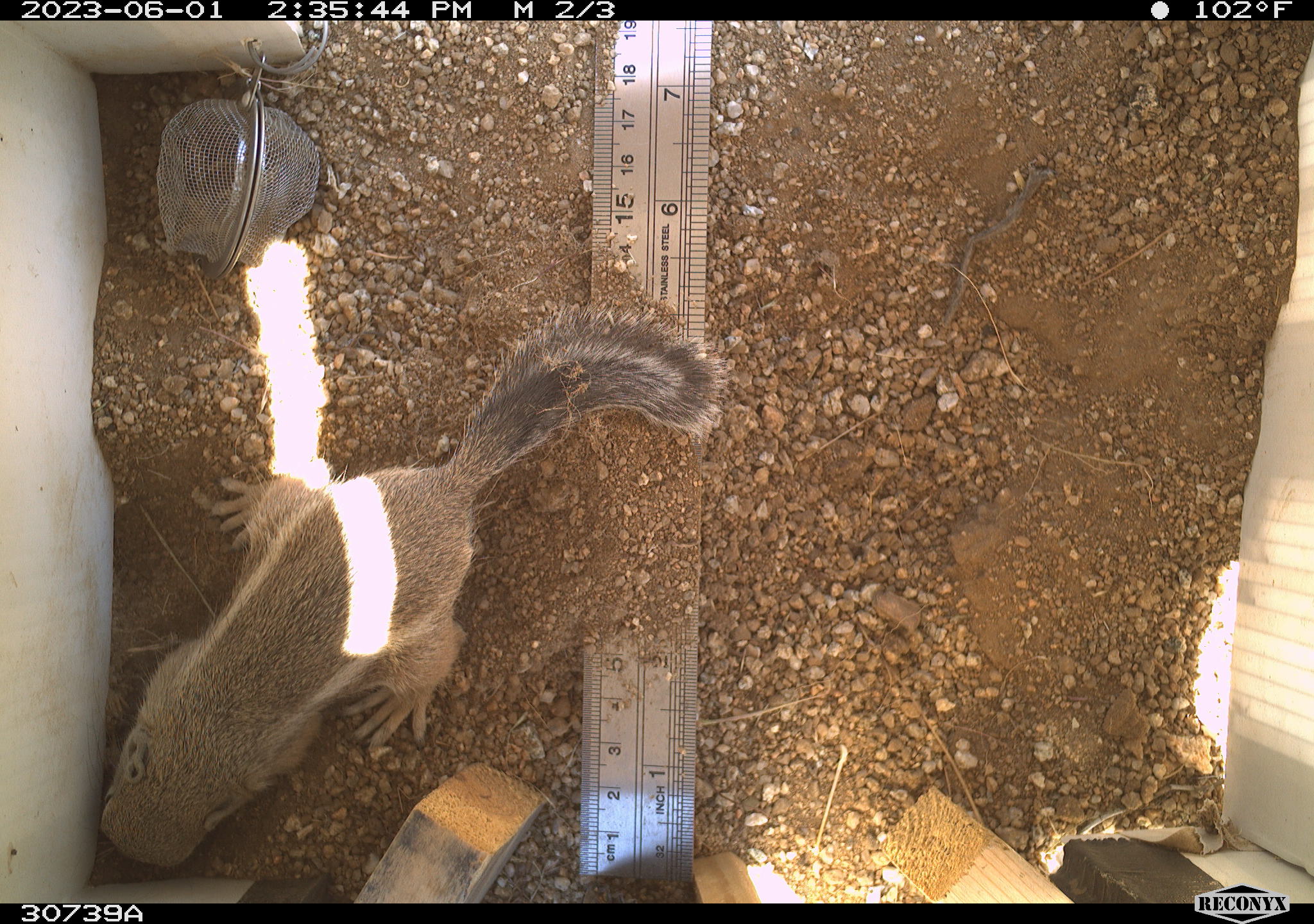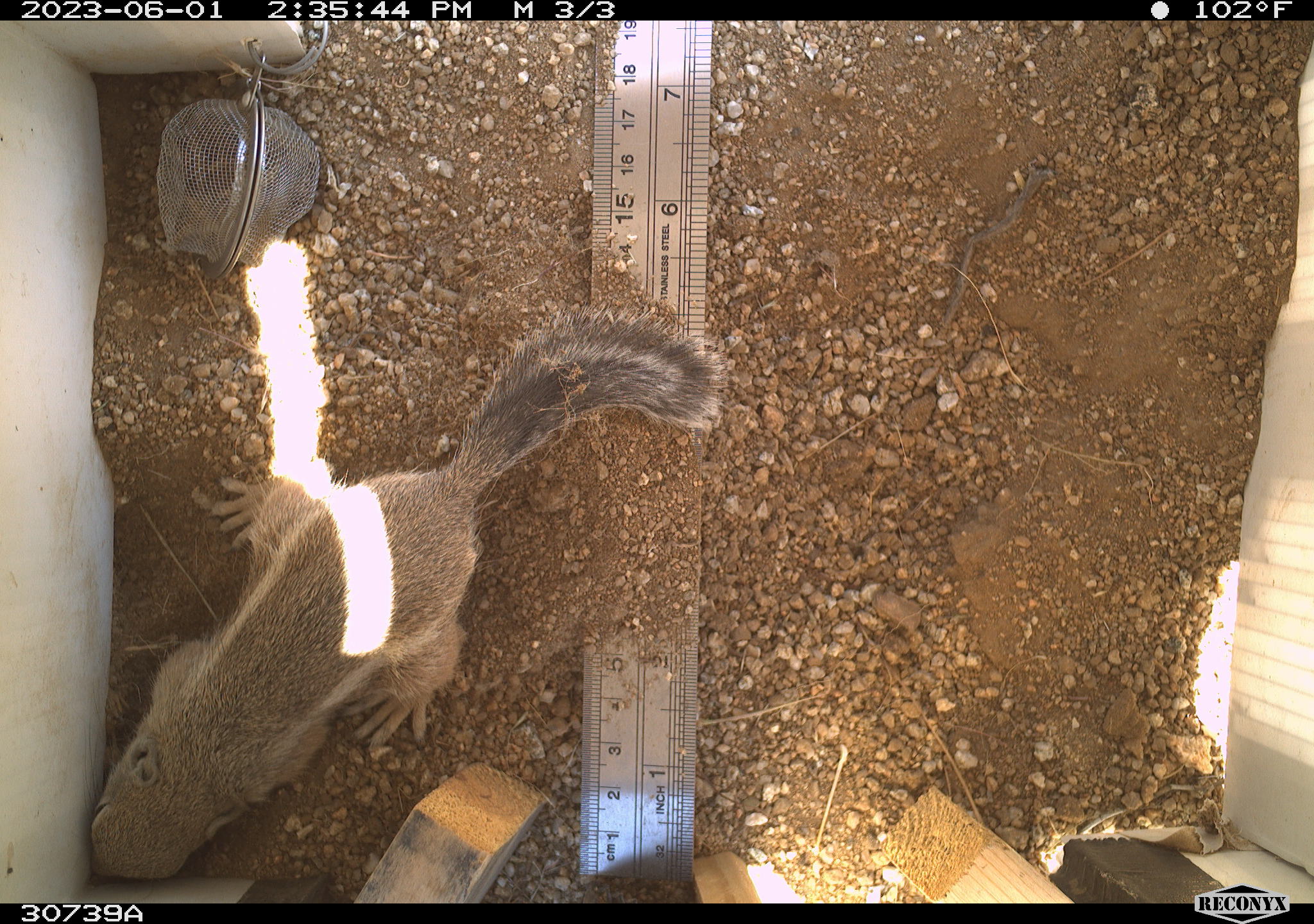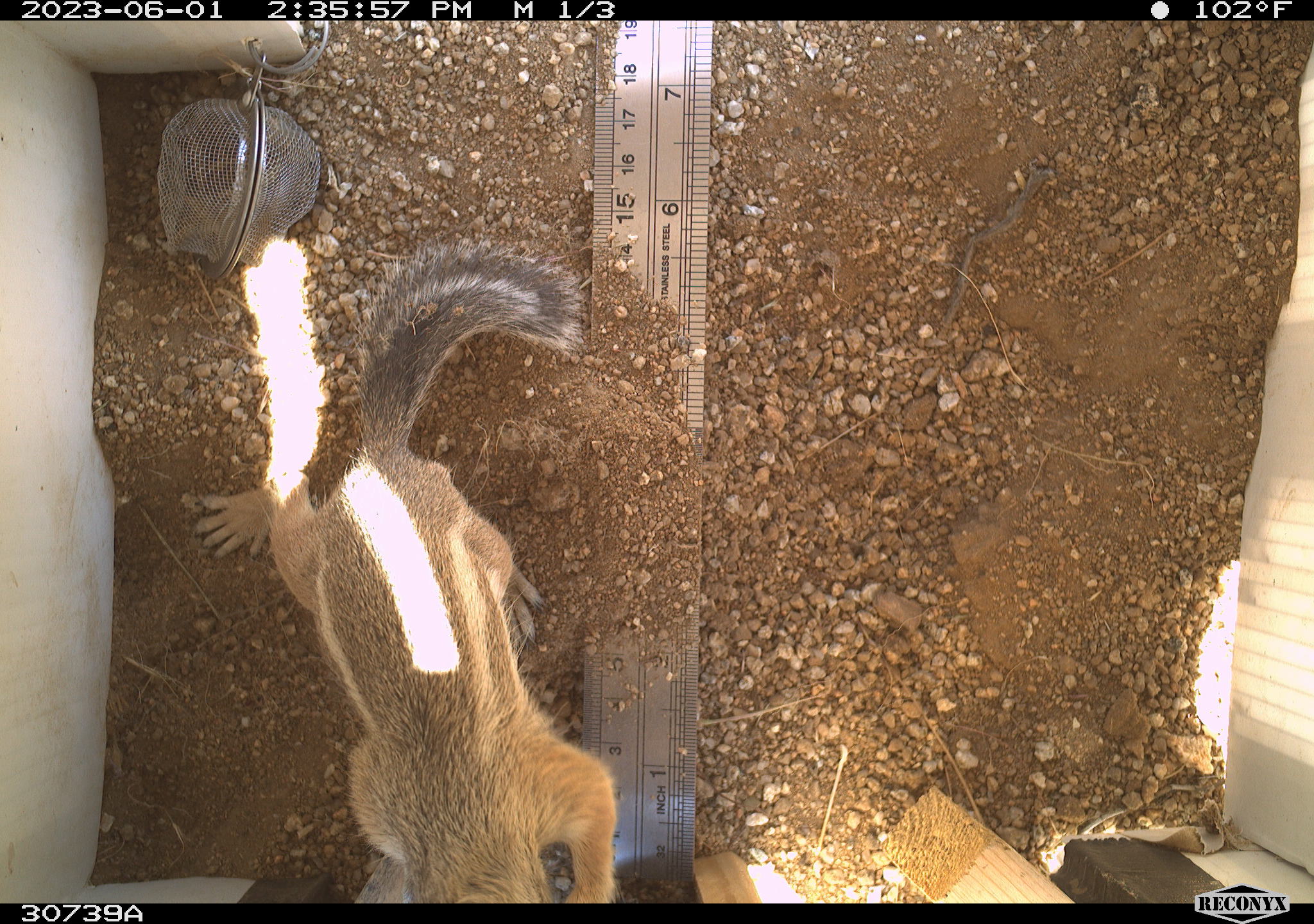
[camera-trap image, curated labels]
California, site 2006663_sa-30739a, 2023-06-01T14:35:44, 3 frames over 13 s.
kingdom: Animalia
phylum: Chordata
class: Mammalia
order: Rodentia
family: Sciuridae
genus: Ammospermophilus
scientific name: Ammospermophilus leucurus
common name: white-tailed antelope squirrel